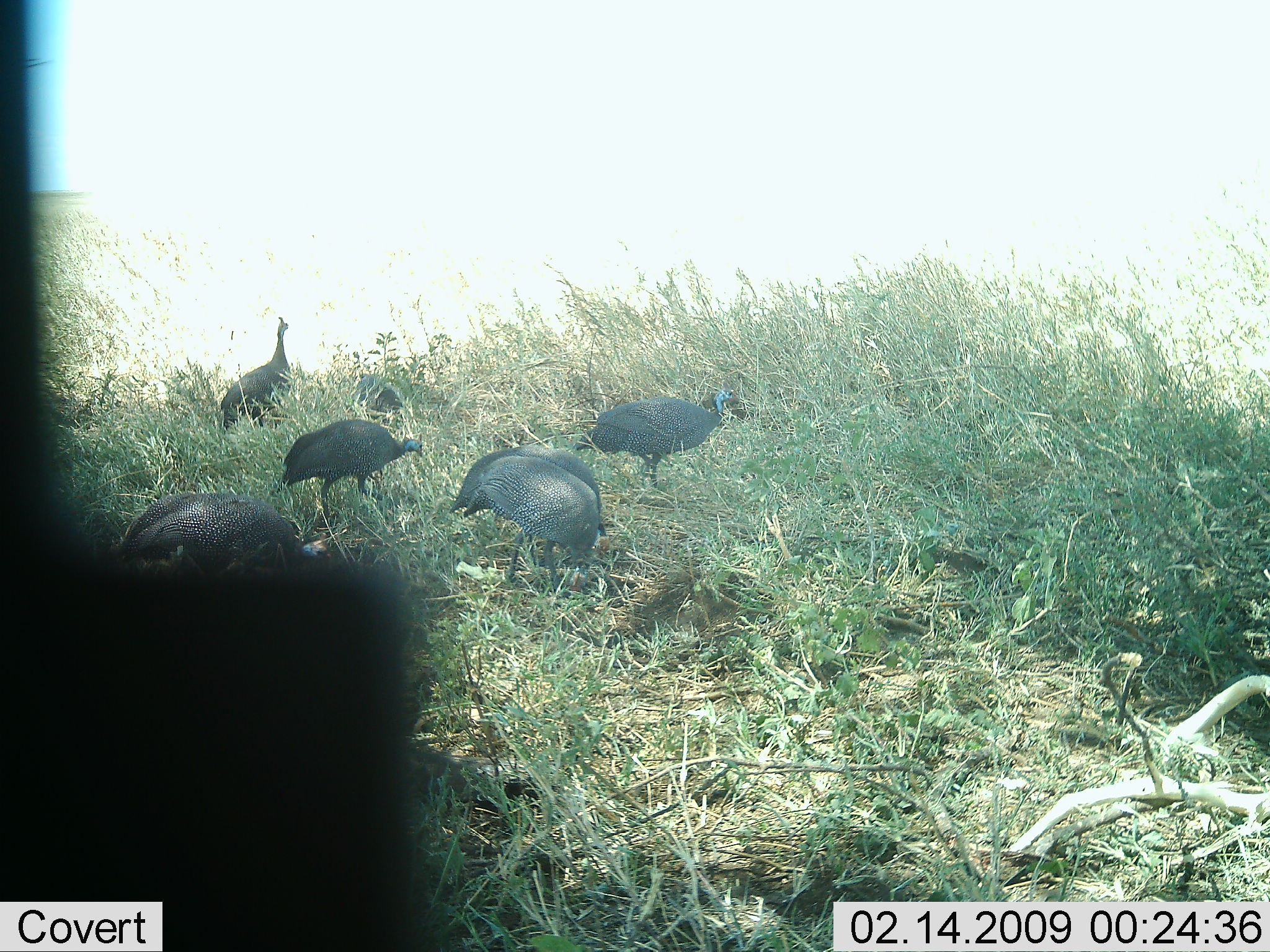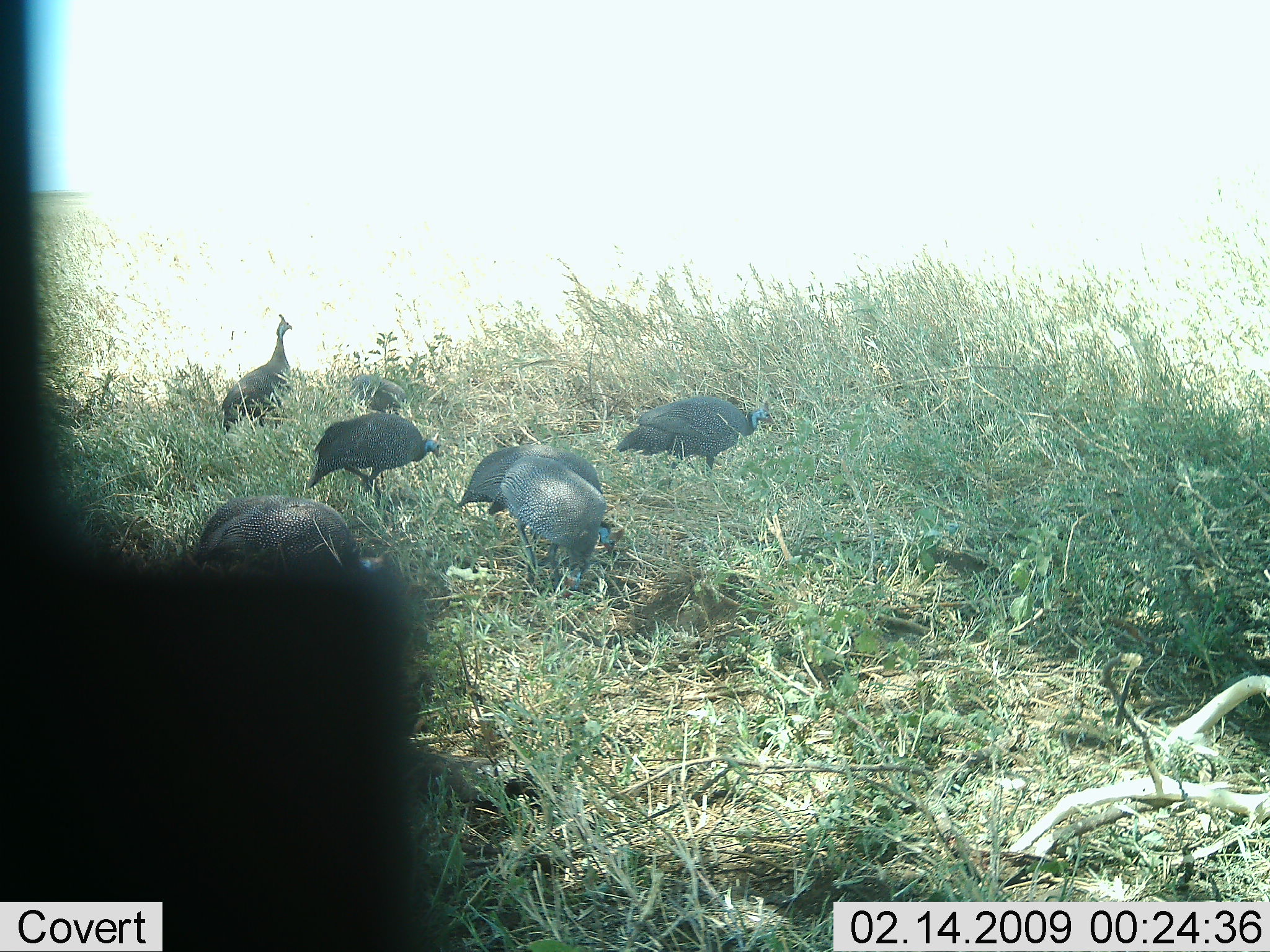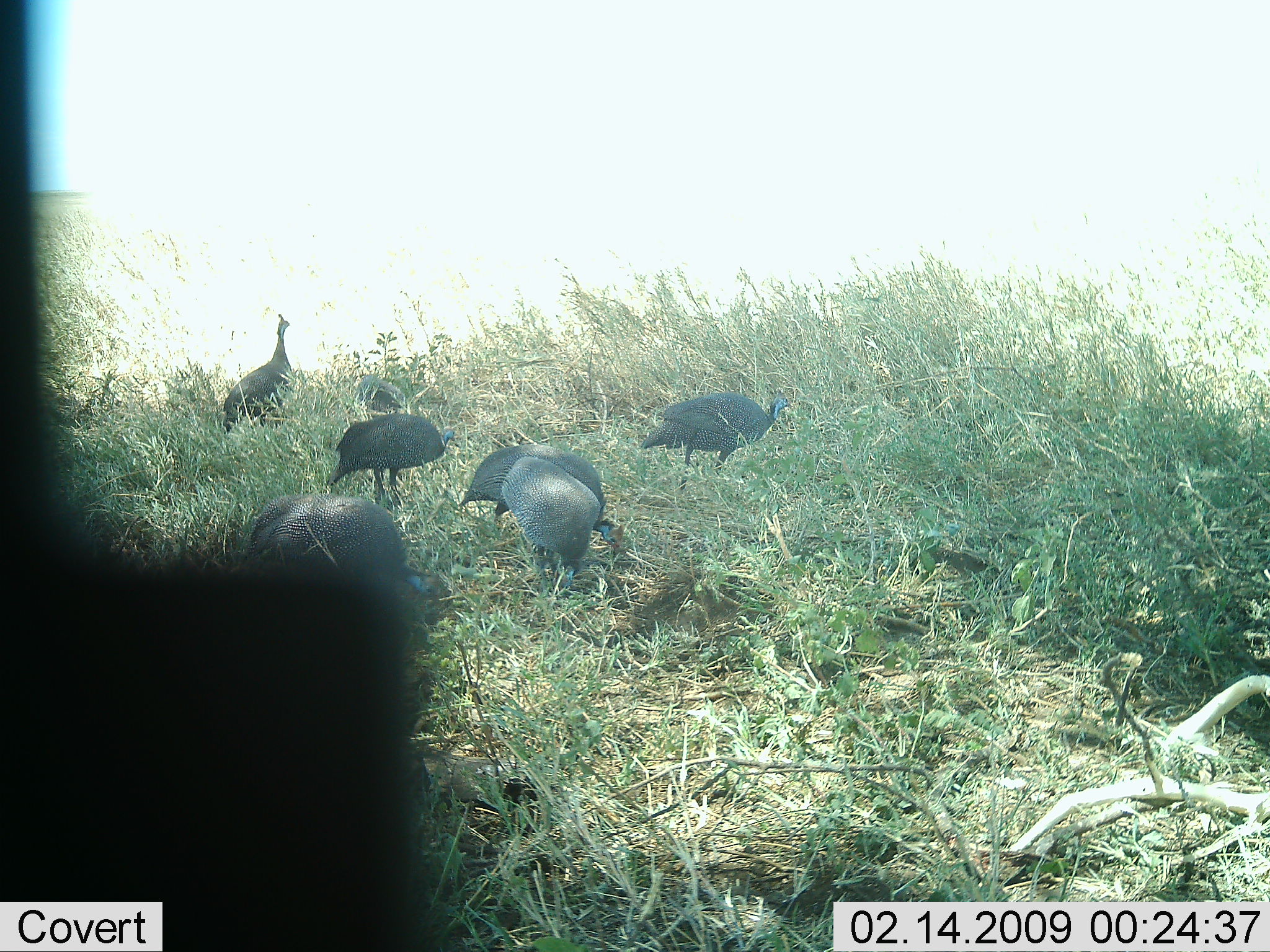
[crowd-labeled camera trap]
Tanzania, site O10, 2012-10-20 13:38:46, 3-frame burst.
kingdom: Animalia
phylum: Chordata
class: Aves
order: Galliformes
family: Numididae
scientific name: Numididae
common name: guinea fowl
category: guineafowl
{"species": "guineafowl (guinea fowl) (Numididae)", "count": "6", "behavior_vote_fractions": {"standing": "50%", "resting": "10%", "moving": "50%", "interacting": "0%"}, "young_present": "0%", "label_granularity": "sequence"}